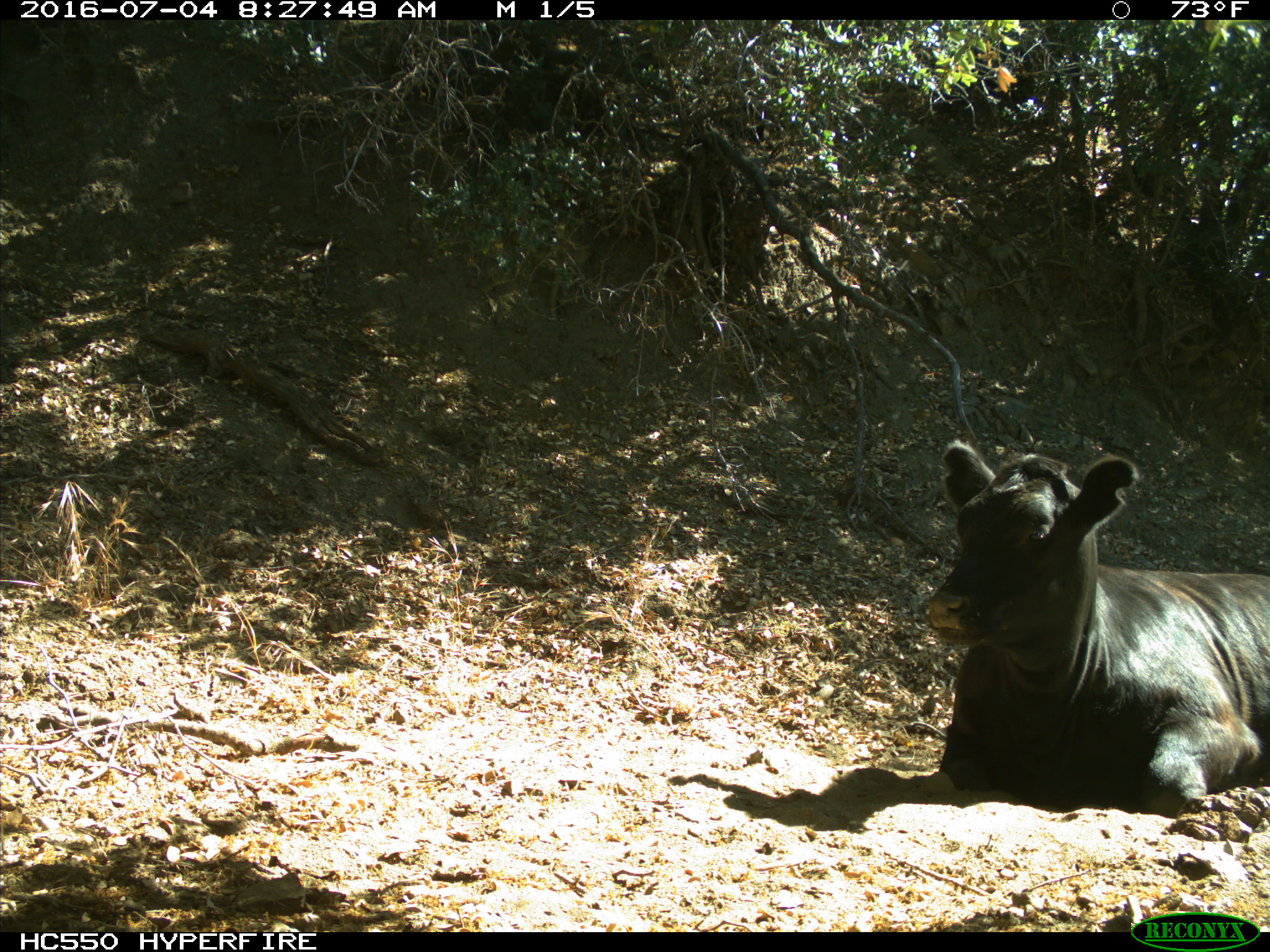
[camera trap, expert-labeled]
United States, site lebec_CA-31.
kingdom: Animalia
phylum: Chordata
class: Mammalia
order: Artiodactyla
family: Bovidae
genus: Bos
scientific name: Bos taurus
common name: domestic cow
Bos taurus (domestic cow).